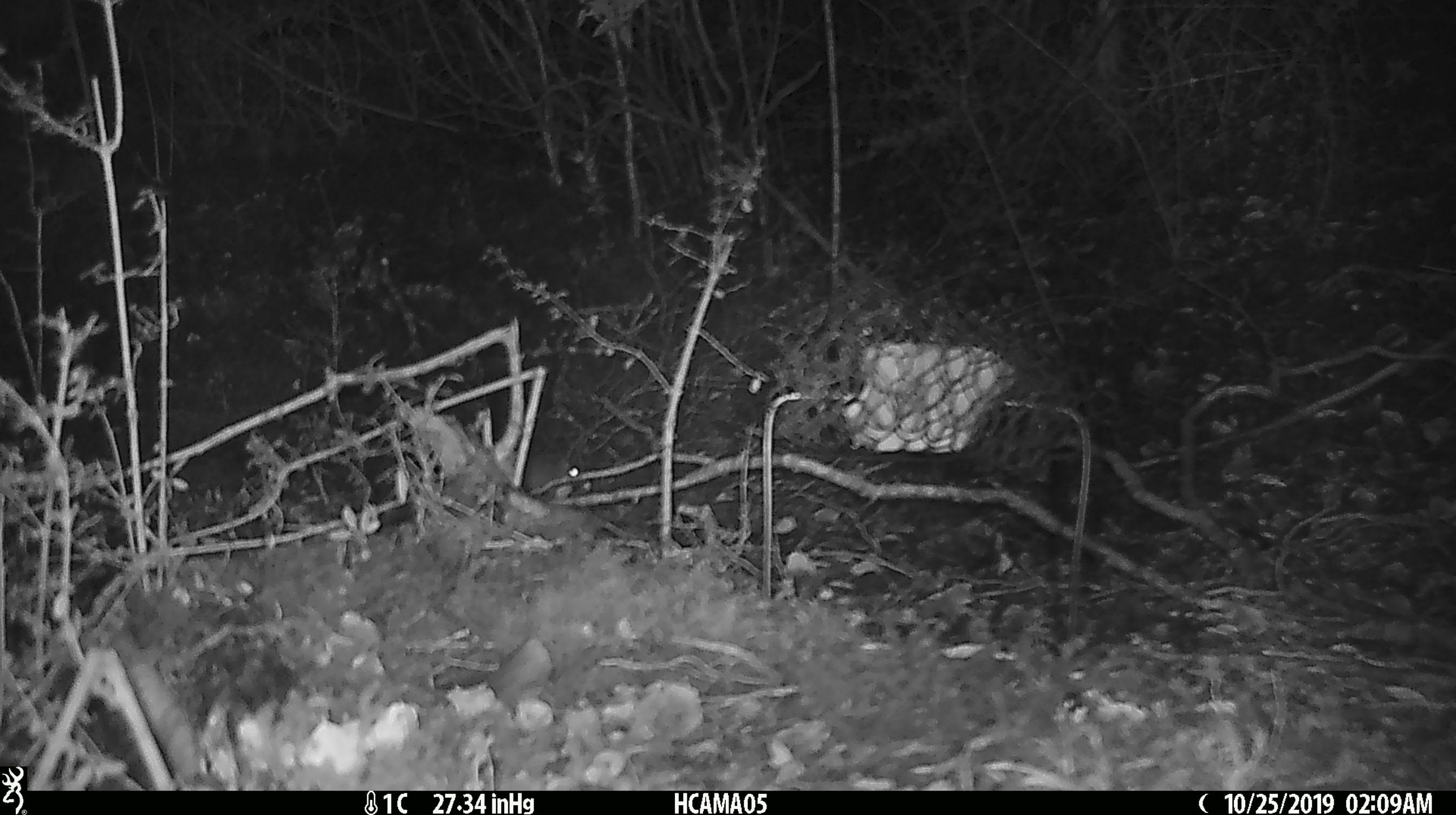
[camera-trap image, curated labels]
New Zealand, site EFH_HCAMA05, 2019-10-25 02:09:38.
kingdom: Animalia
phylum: Chordata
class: Mammalia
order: Rodentia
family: Muridae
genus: Mus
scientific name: Mus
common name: mouse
Mouse (Mus).